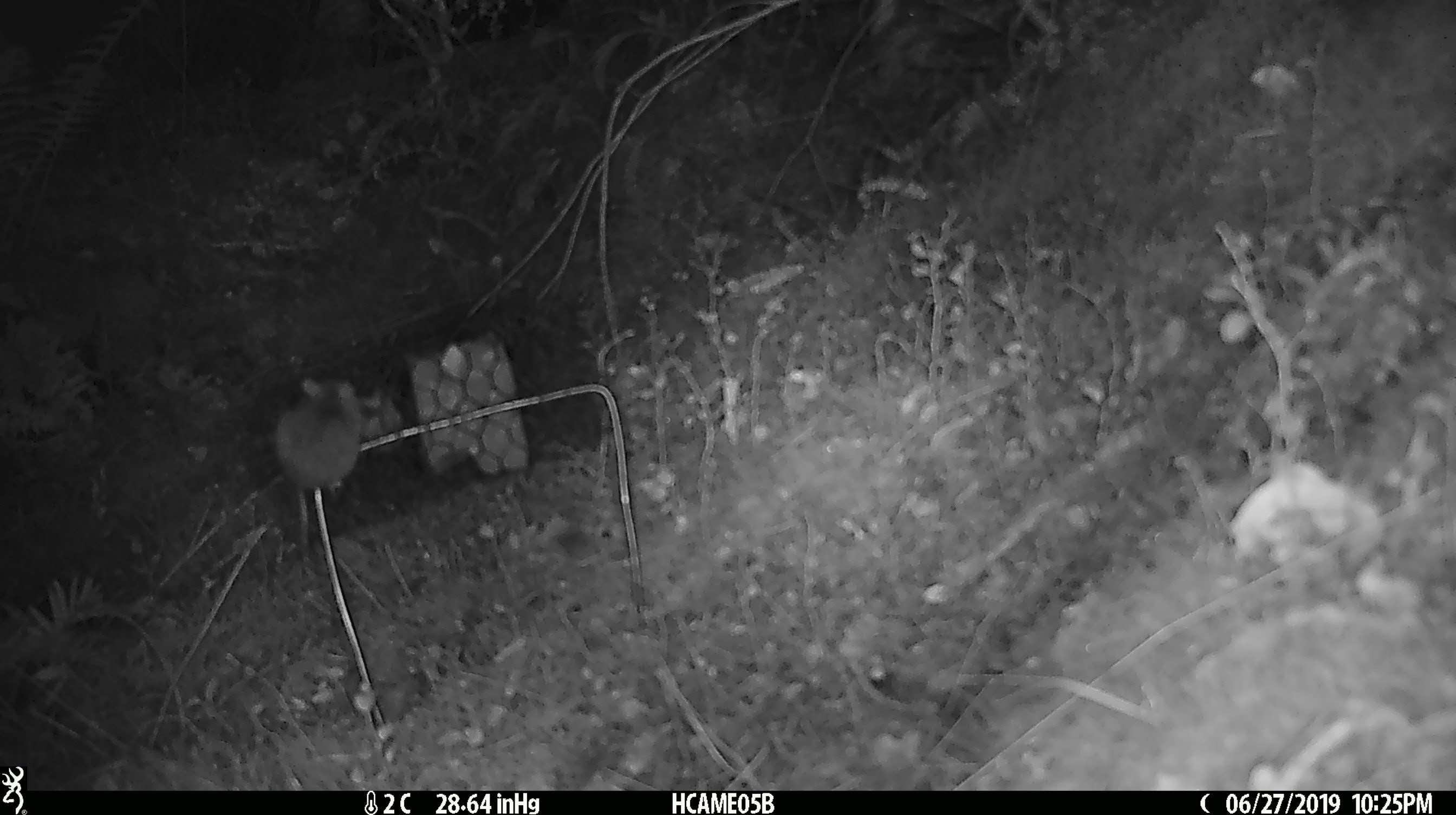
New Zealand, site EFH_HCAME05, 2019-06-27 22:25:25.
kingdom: Animalia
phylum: Chordata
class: Mammalia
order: Rodentia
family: Muridae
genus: Mus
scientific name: Mus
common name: mouse